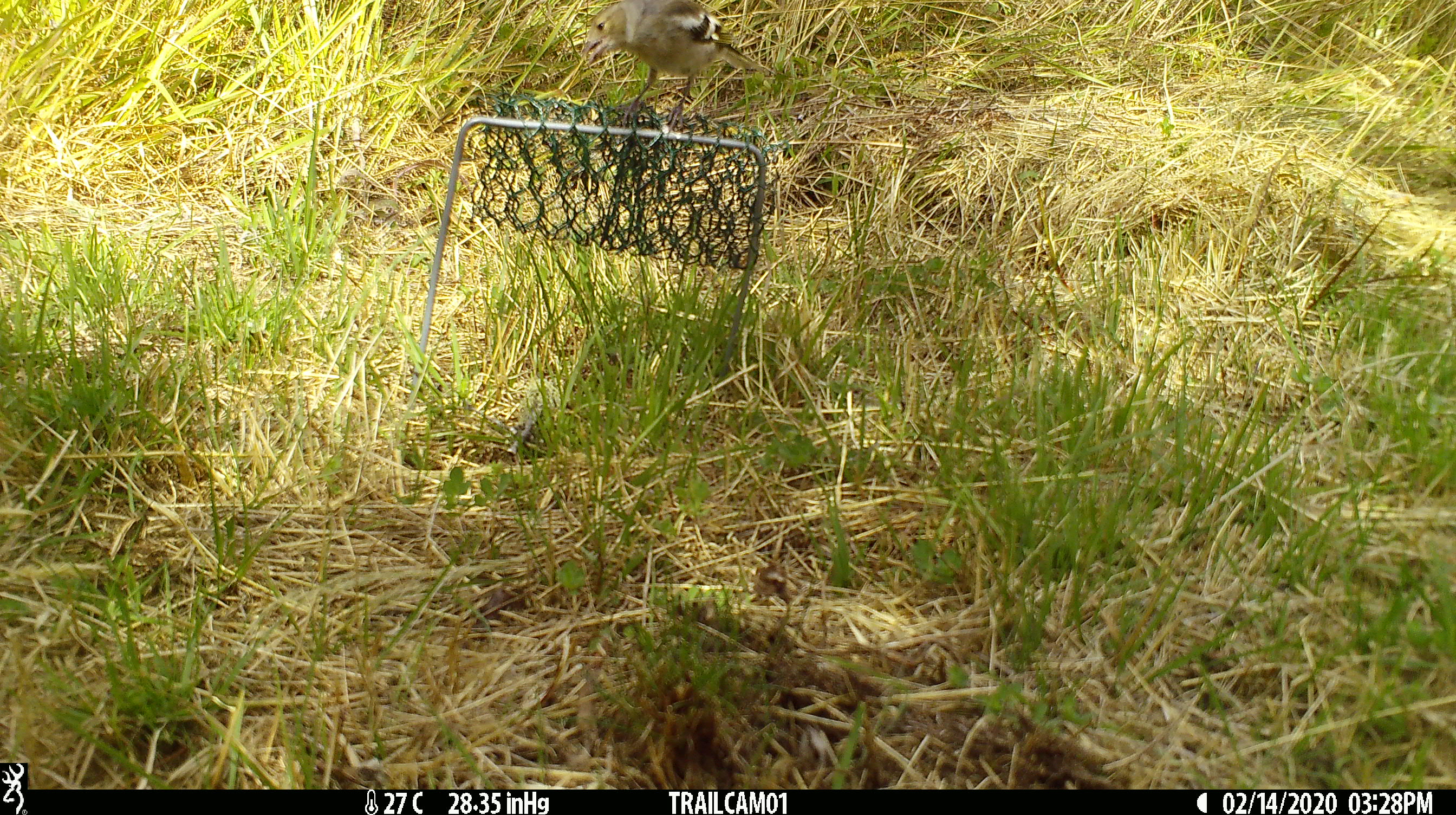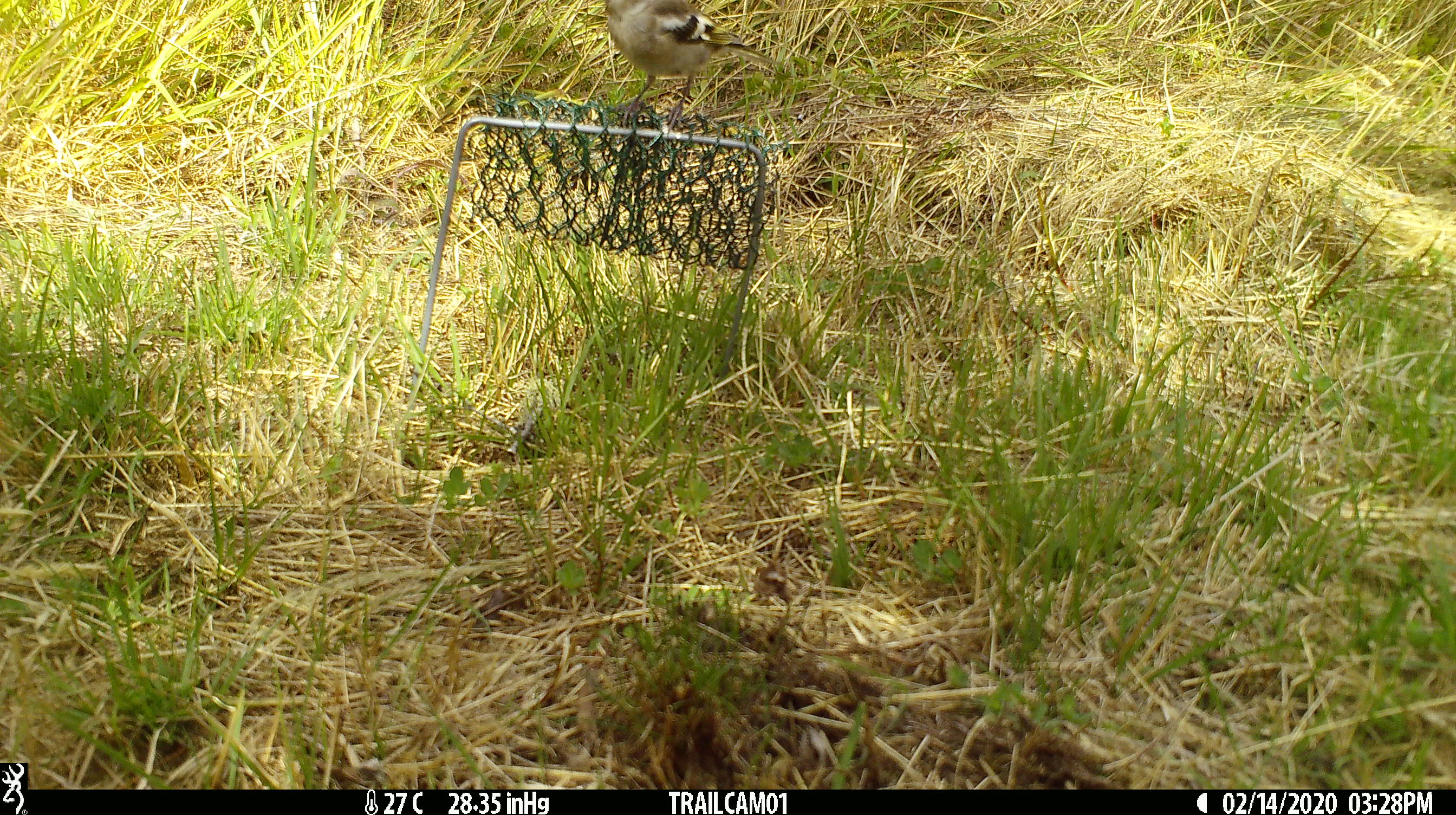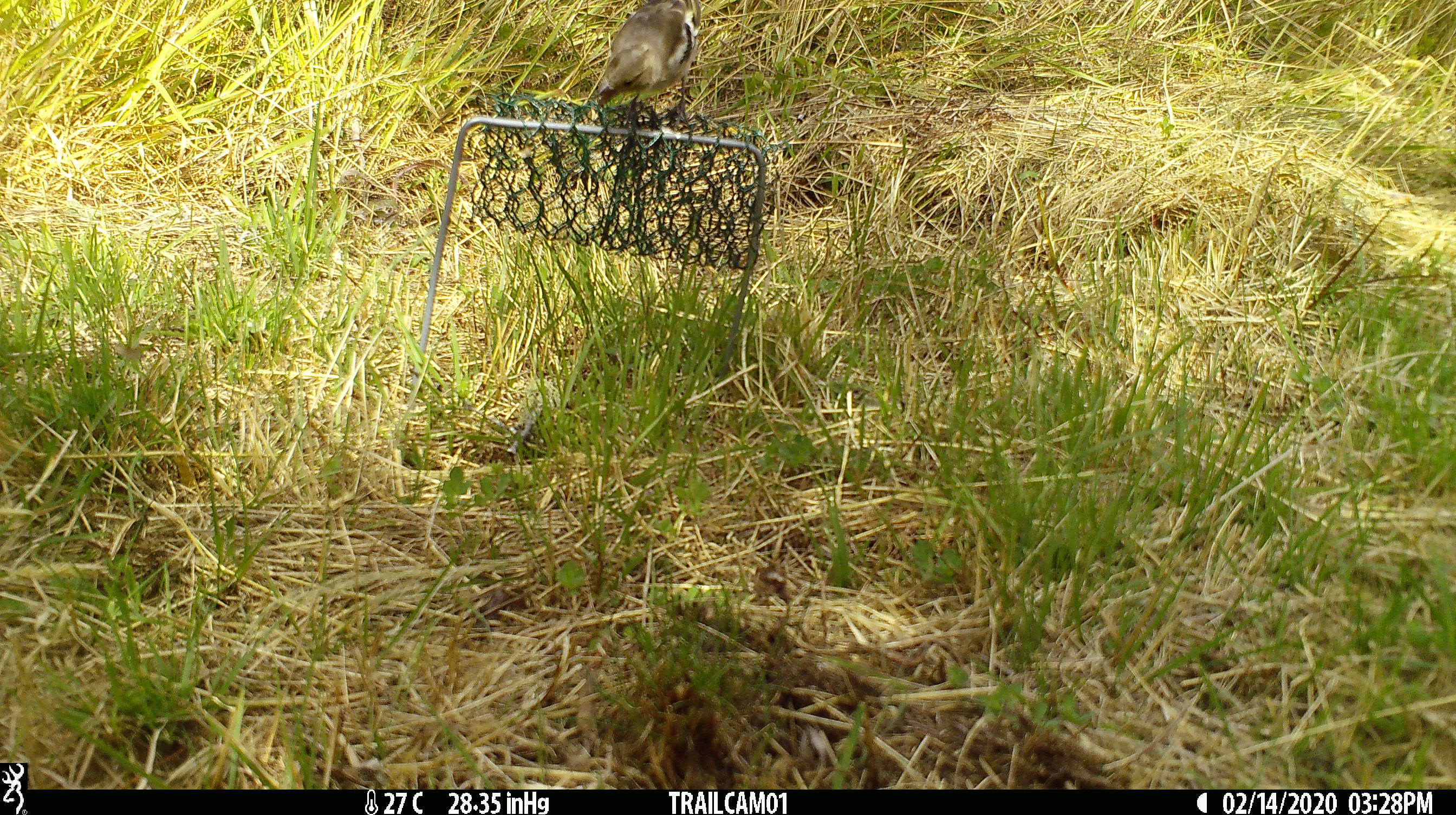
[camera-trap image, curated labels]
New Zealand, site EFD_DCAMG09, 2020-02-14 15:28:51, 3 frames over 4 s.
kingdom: Animalia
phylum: Chordata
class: Aves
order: Passeriformes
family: Fringillidae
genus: Fringilla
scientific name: Fringilla coelebs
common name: common chaffinch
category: chaffinch